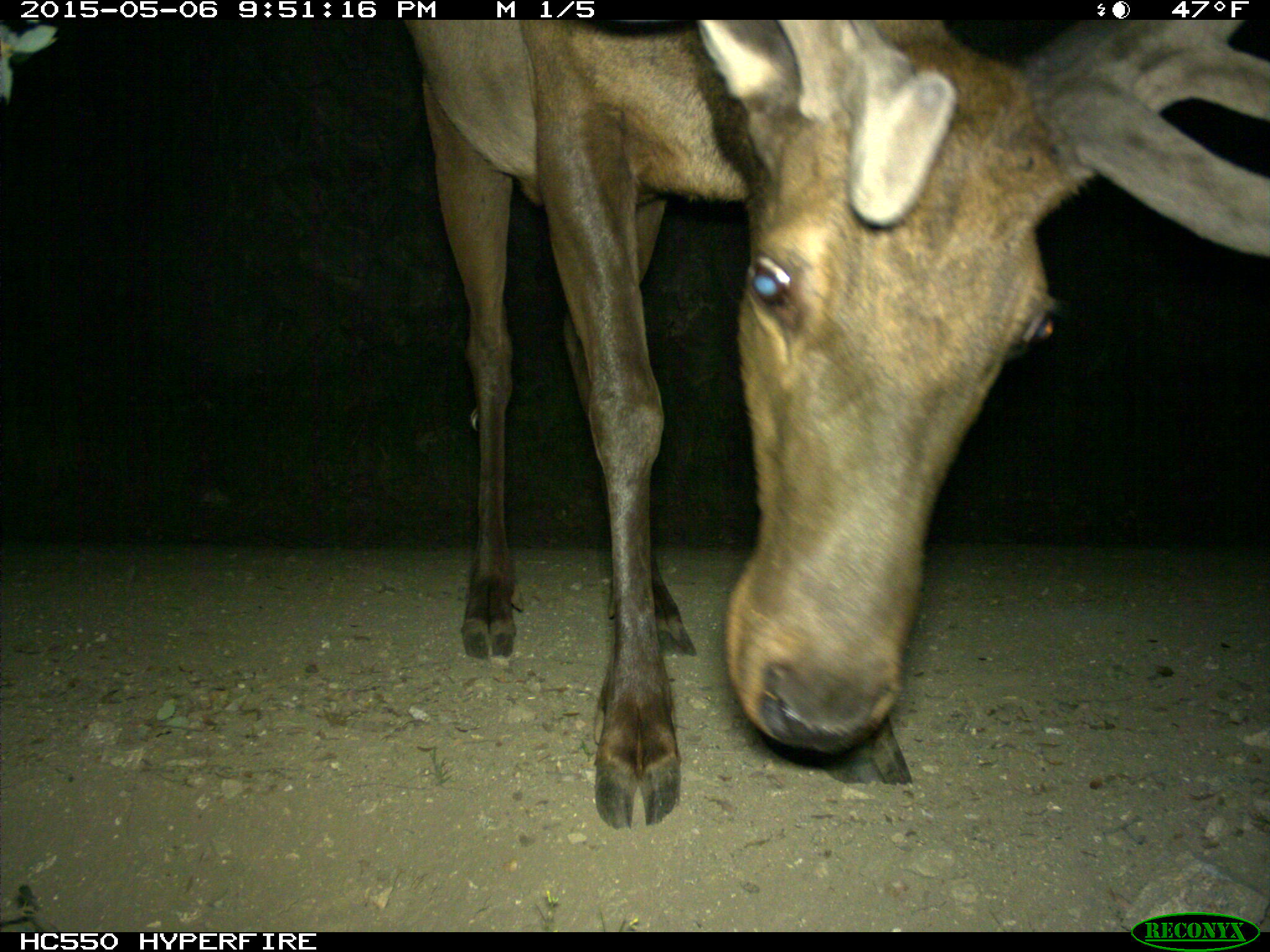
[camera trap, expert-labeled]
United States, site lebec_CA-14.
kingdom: Animalia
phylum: Chordata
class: Mammalia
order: Artiodactyla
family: Cervidae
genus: Cervus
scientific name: Cervus canadensis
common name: elk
Cervus canadensis (elk).